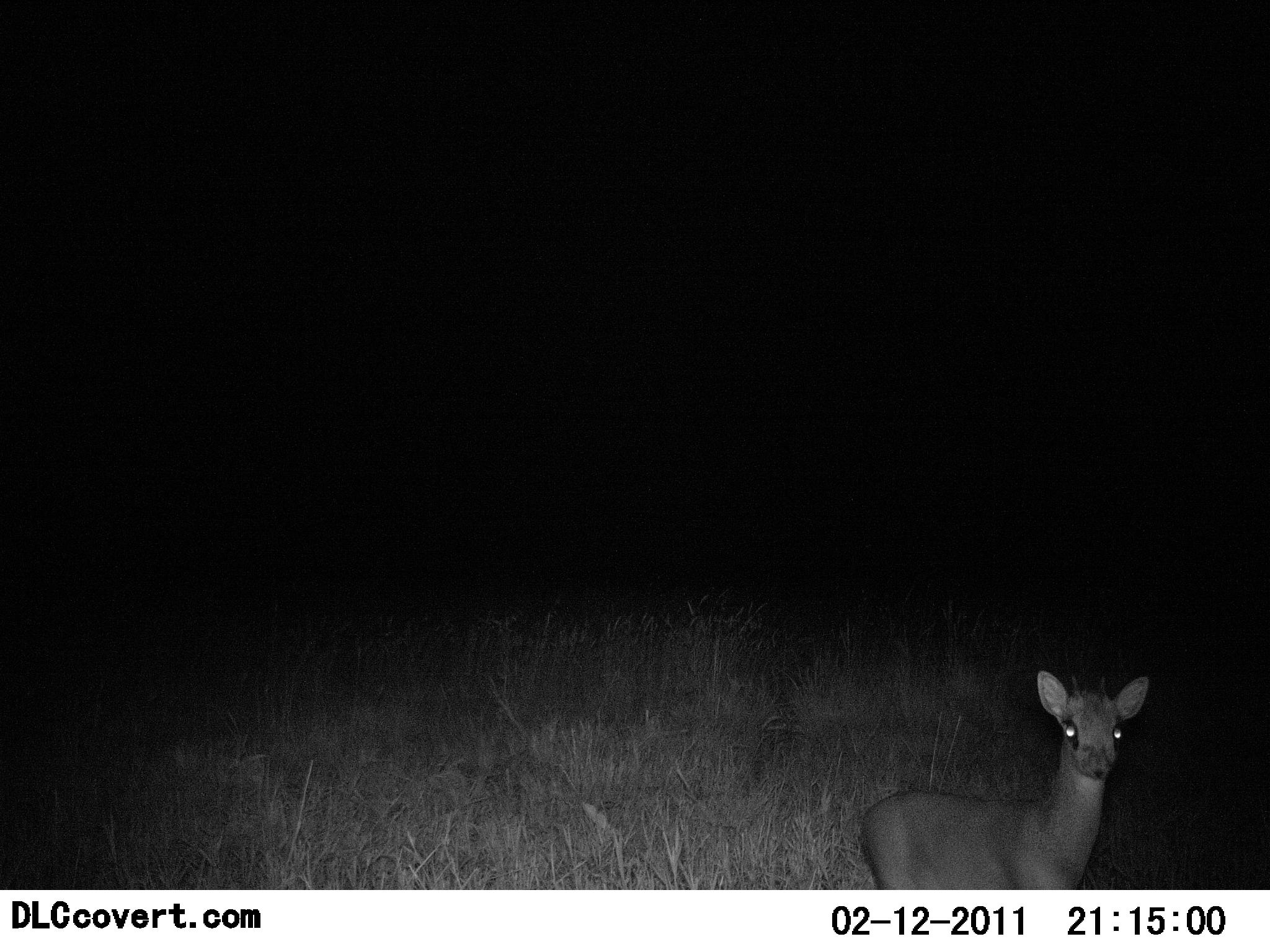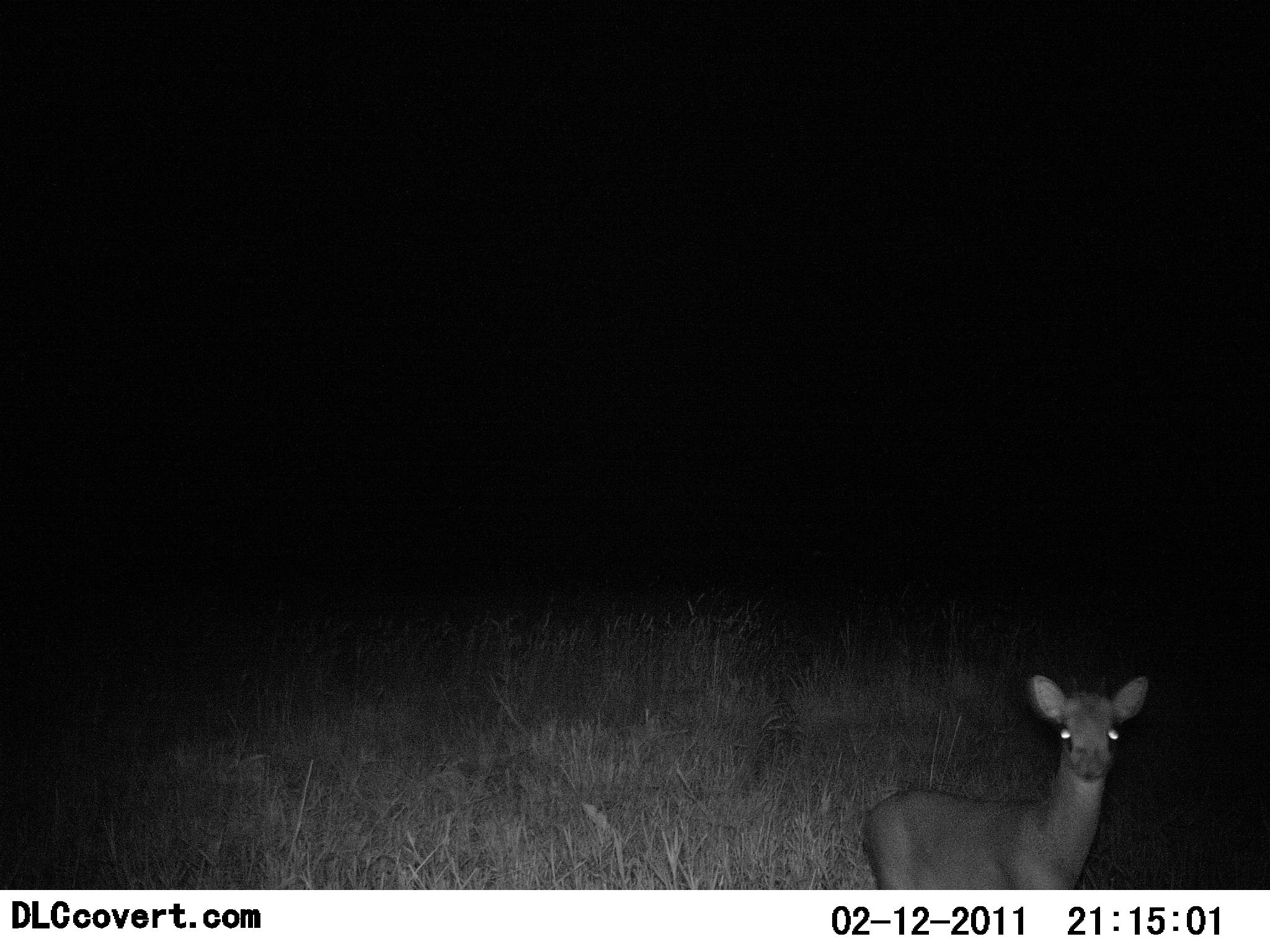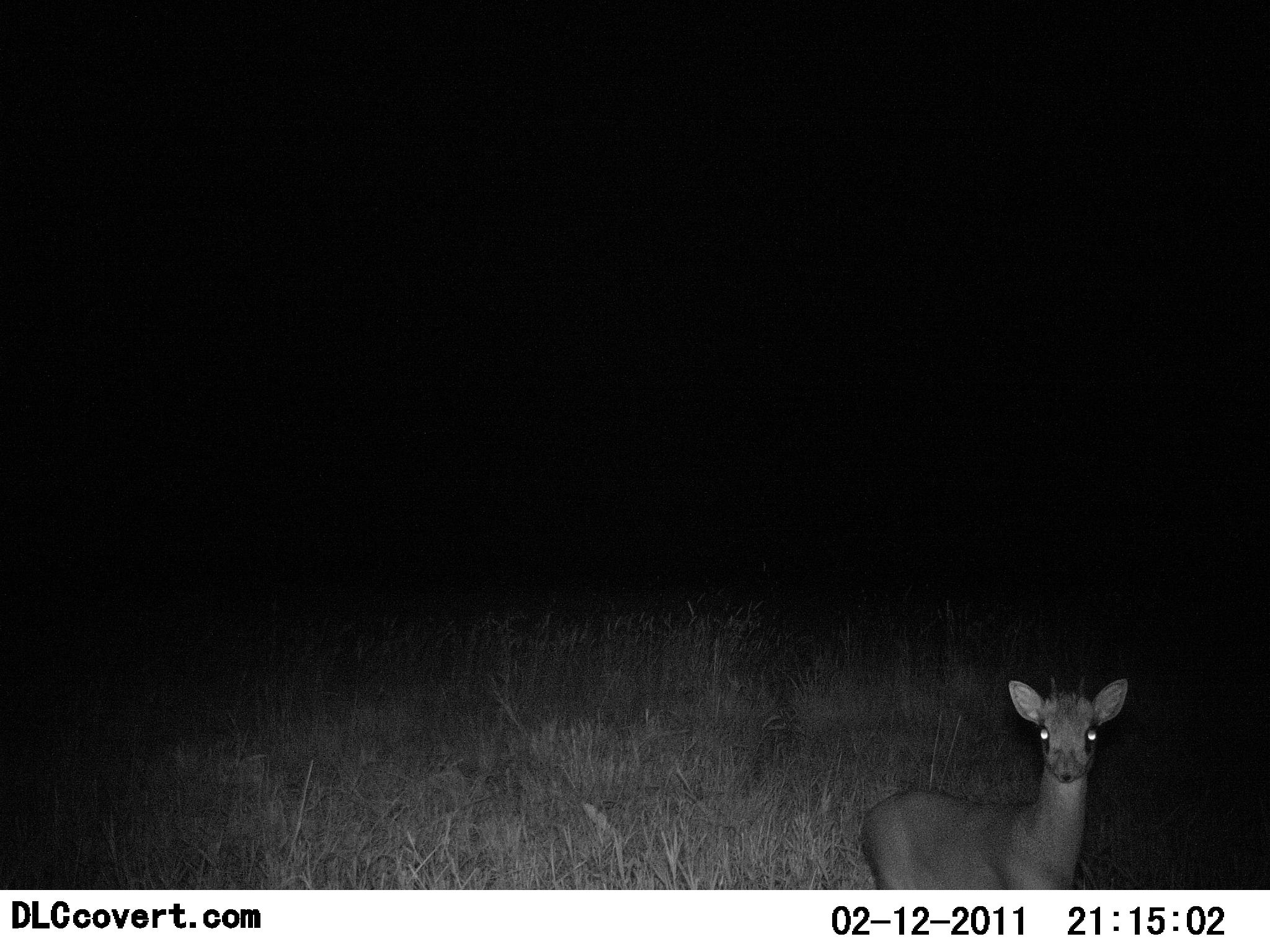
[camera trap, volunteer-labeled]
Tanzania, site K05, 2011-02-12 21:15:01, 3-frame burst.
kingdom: Animalia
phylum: Chordata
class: Mammalia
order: Artiodactyla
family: Bovidae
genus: Madoqua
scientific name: Madoqua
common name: dikdik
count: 1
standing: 91%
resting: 0%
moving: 9%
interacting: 0%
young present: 0%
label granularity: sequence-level